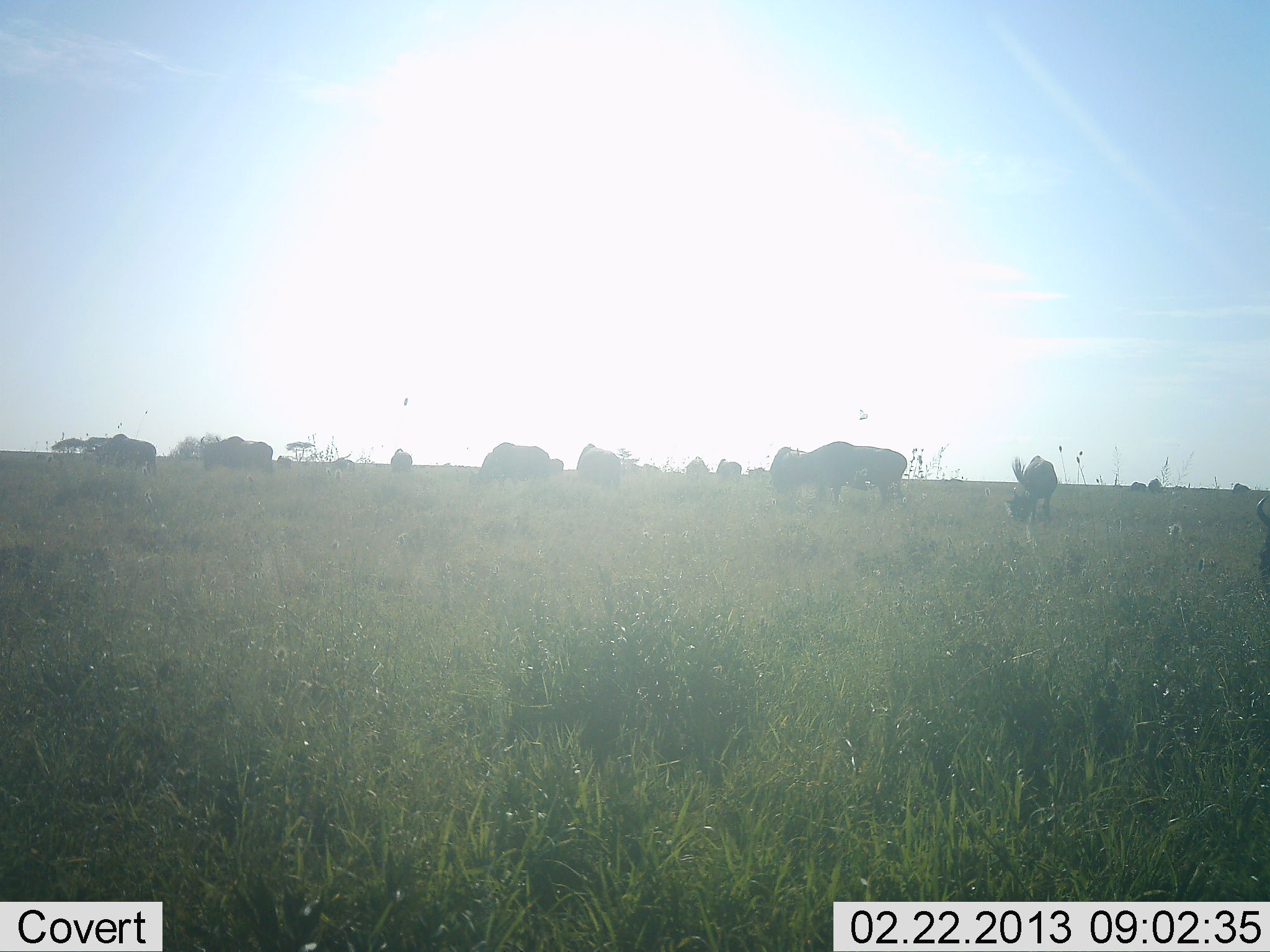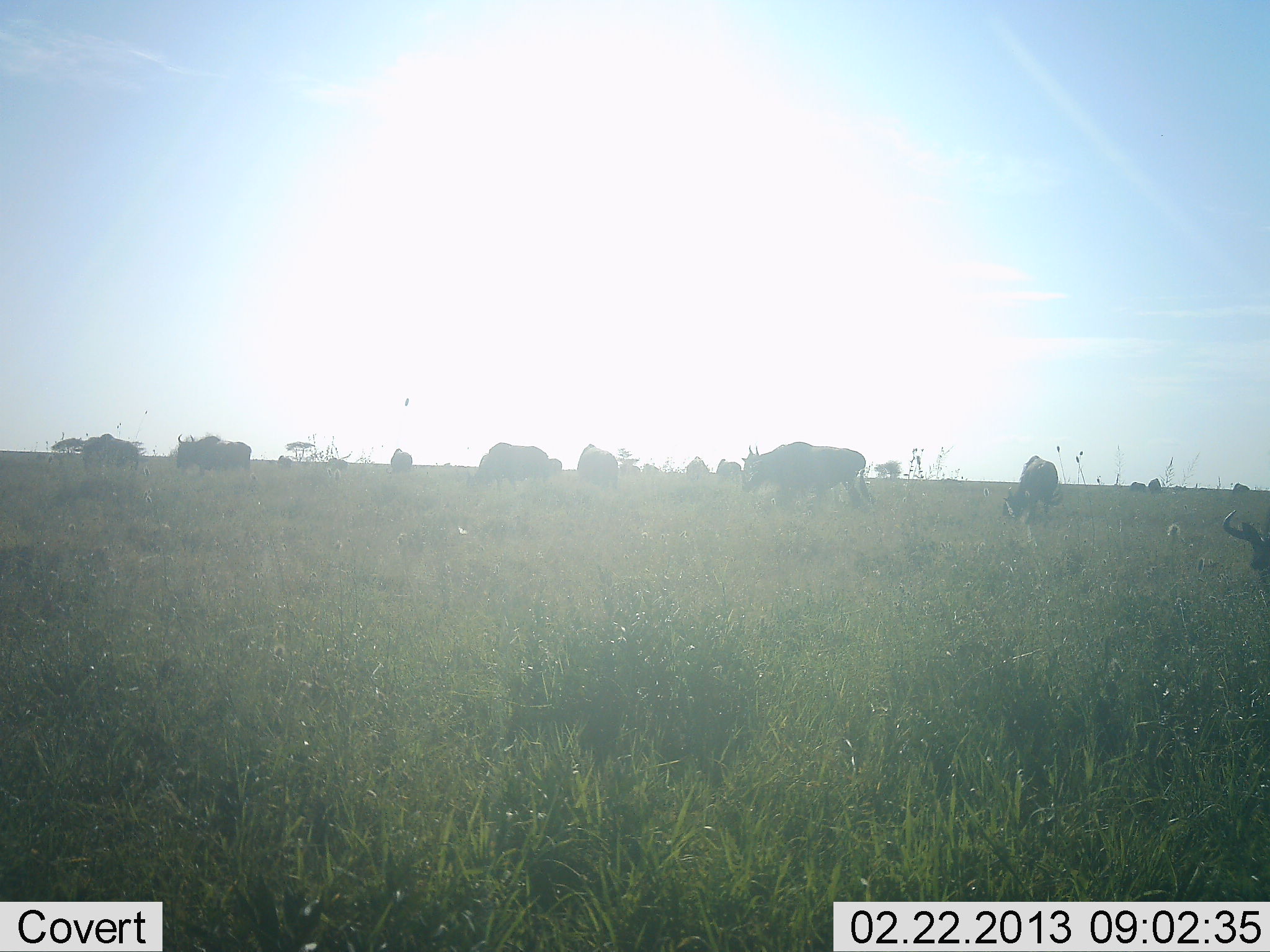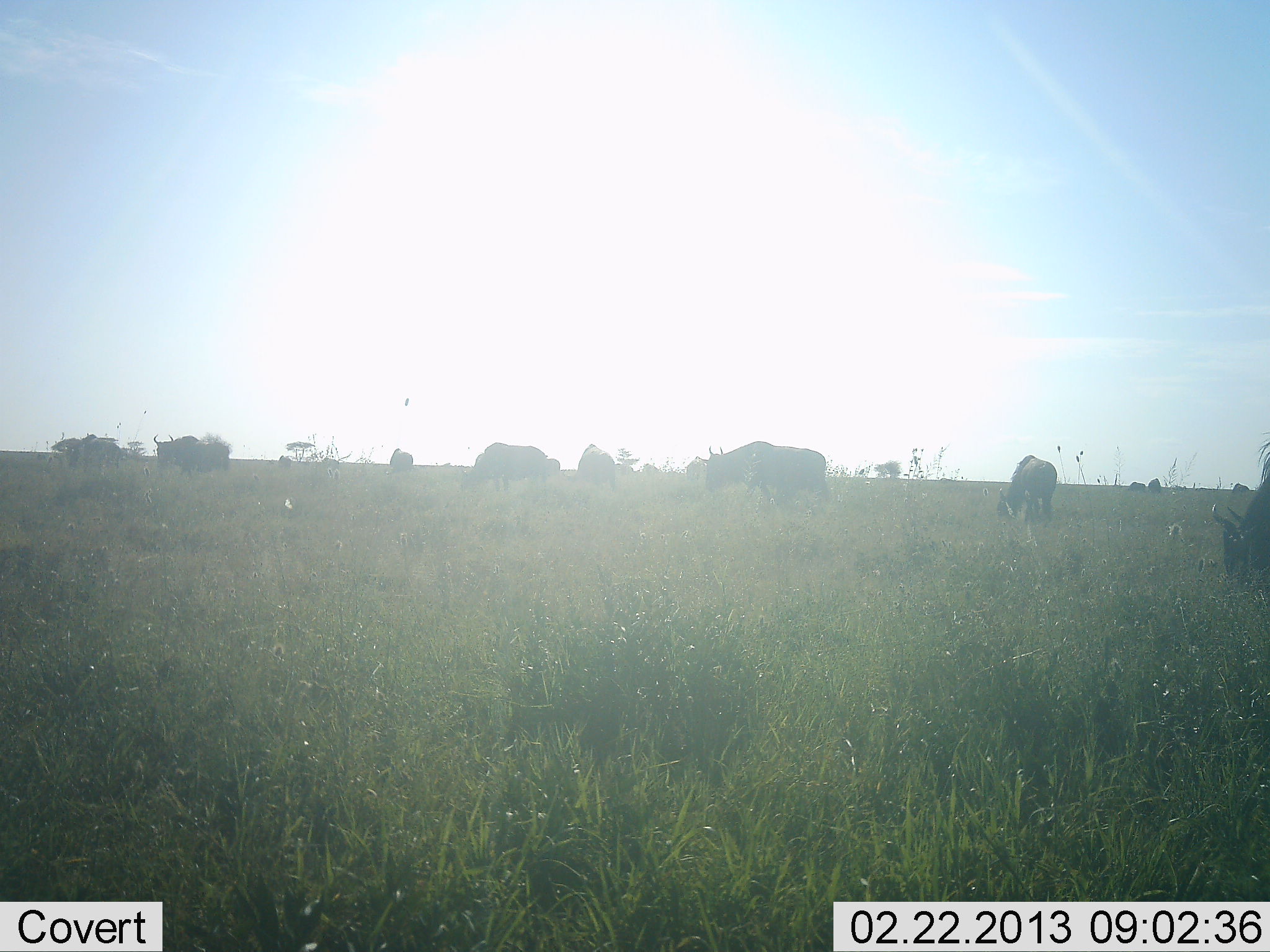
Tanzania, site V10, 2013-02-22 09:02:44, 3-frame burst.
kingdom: Animalia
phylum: Chordata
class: Mammalia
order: Artiodactyla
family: Bovidae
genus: Connochaetes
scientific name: Connochaetes taurinus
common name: blue wildebeest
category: wildebeest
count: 11-50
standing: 39%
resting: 4%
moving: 68%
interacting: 0%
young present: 0%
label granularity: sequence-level